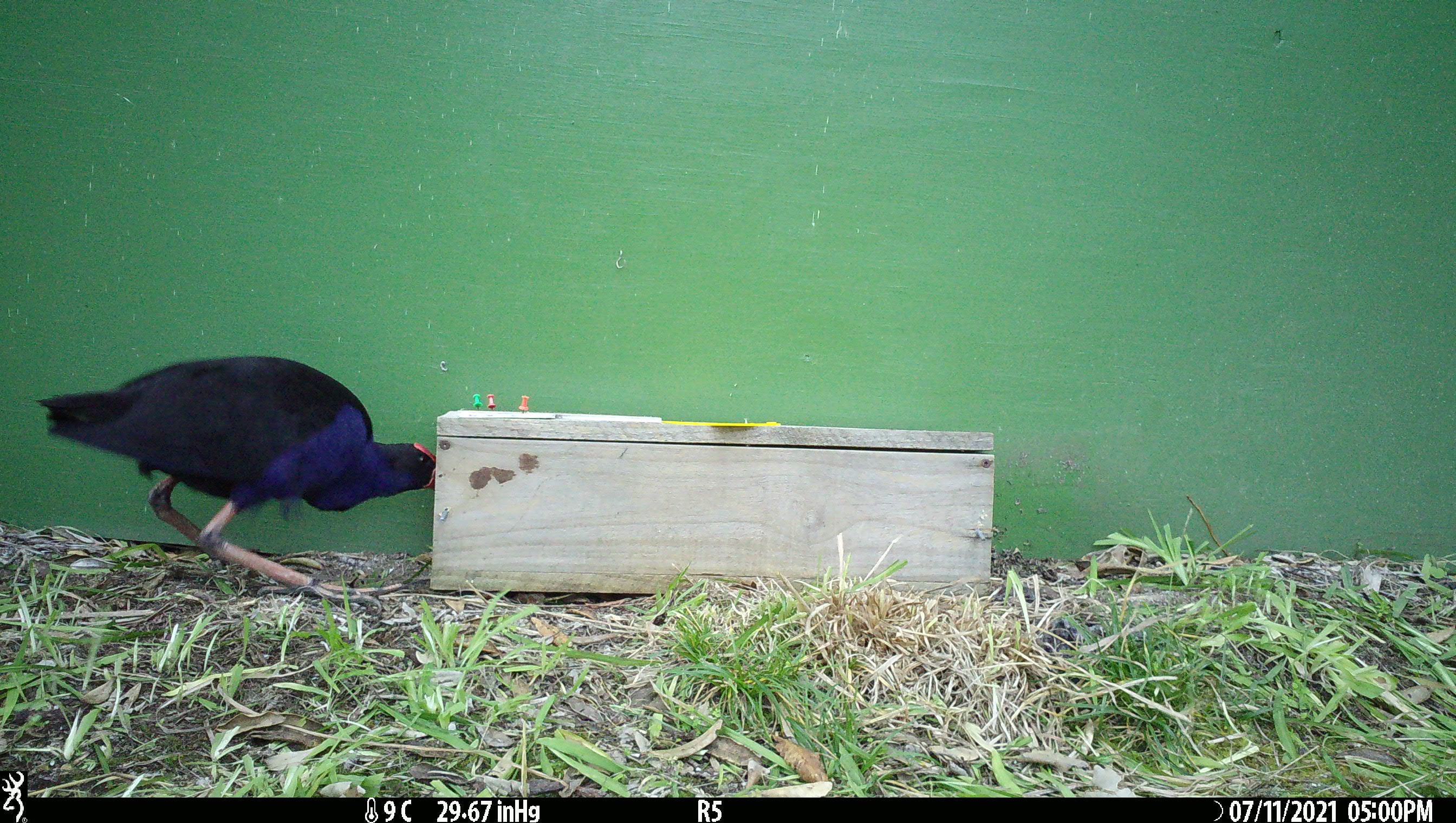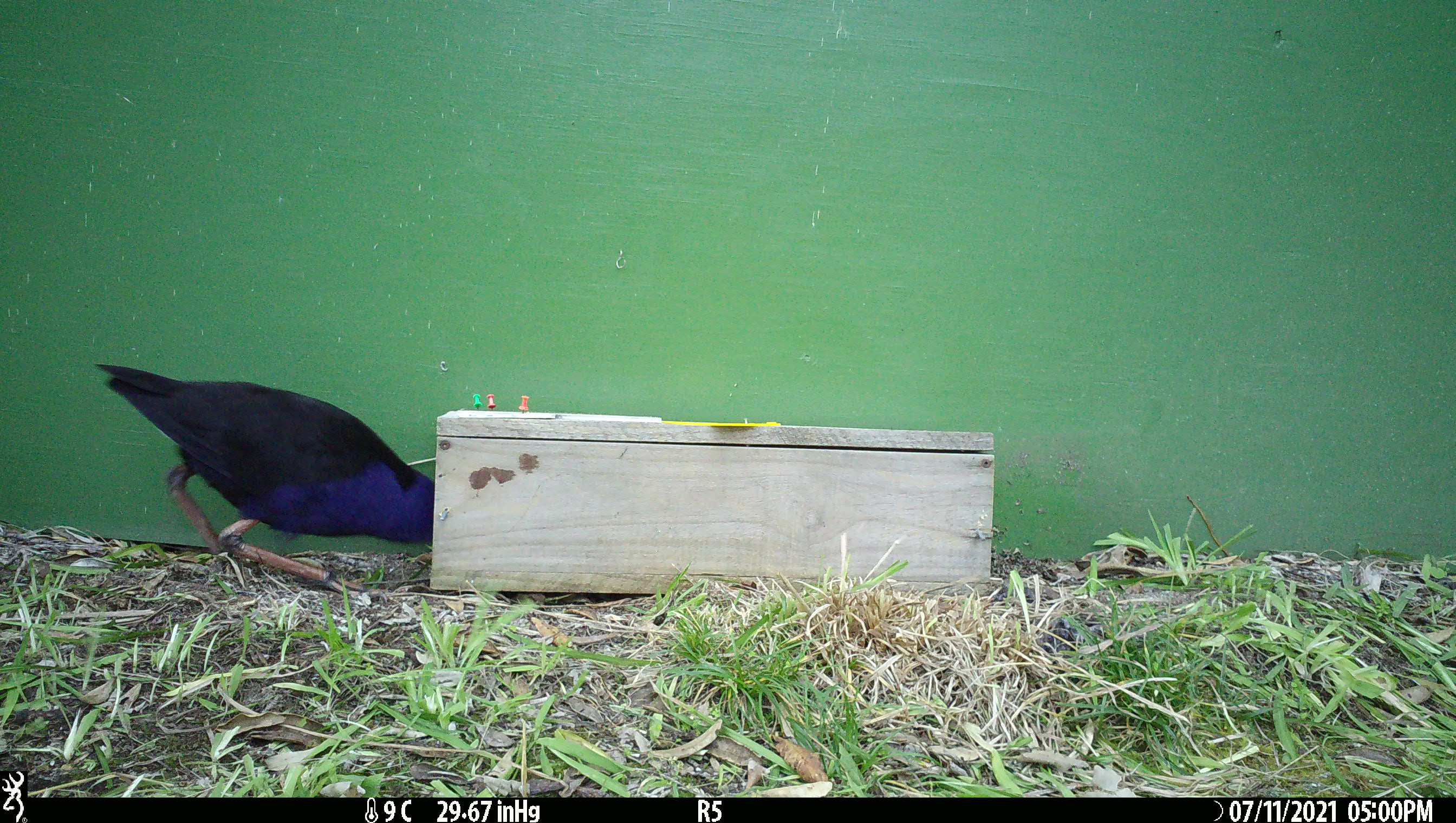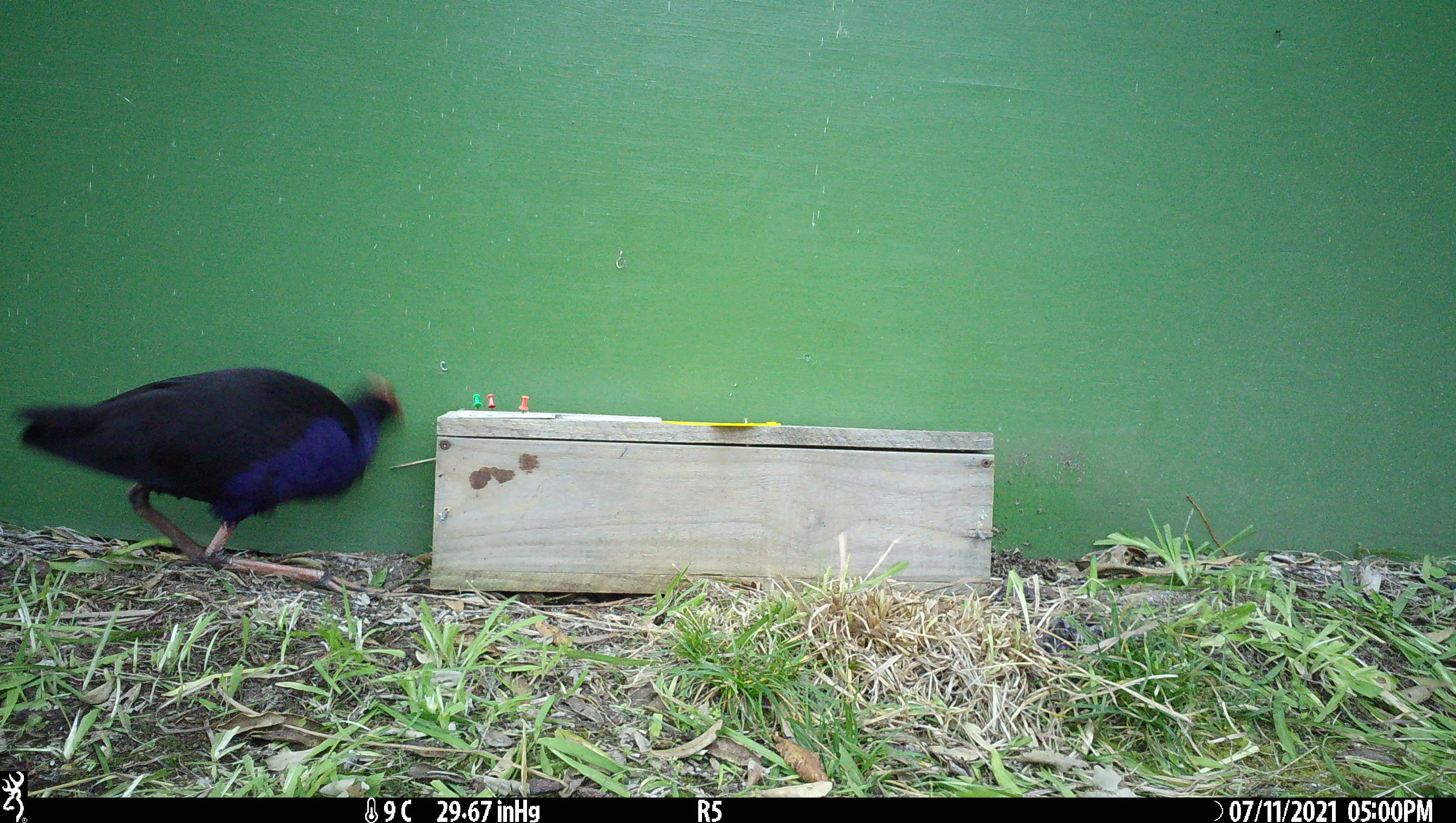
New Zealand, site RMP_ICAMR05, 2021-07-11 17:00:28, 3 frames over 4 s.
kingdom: Animalia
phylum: Chordata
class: Aves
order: Gruiformes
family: Rallidae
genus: Porphyrio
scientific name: Porphyrio melanotus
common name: australasian swamphen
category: pukeko